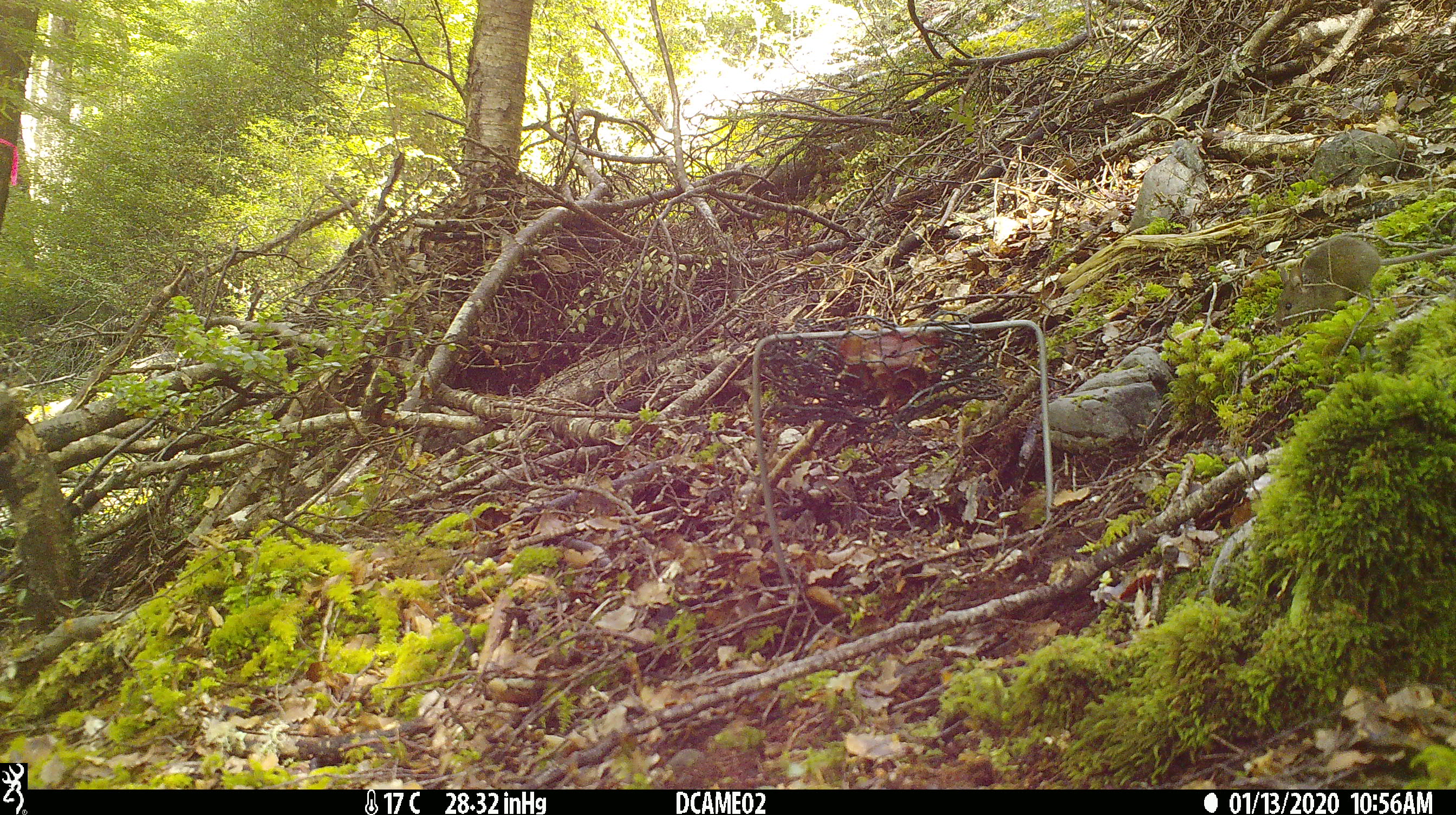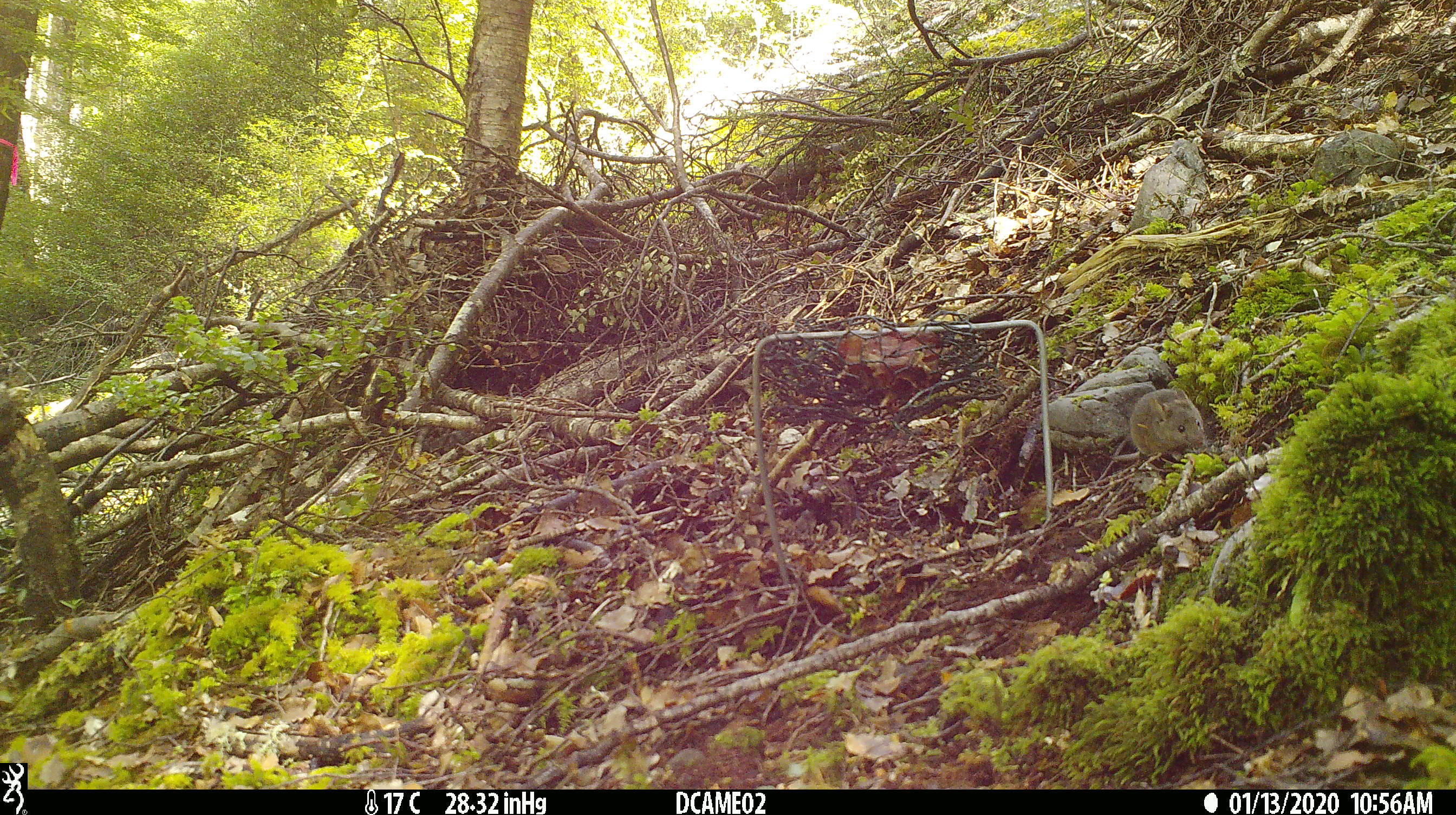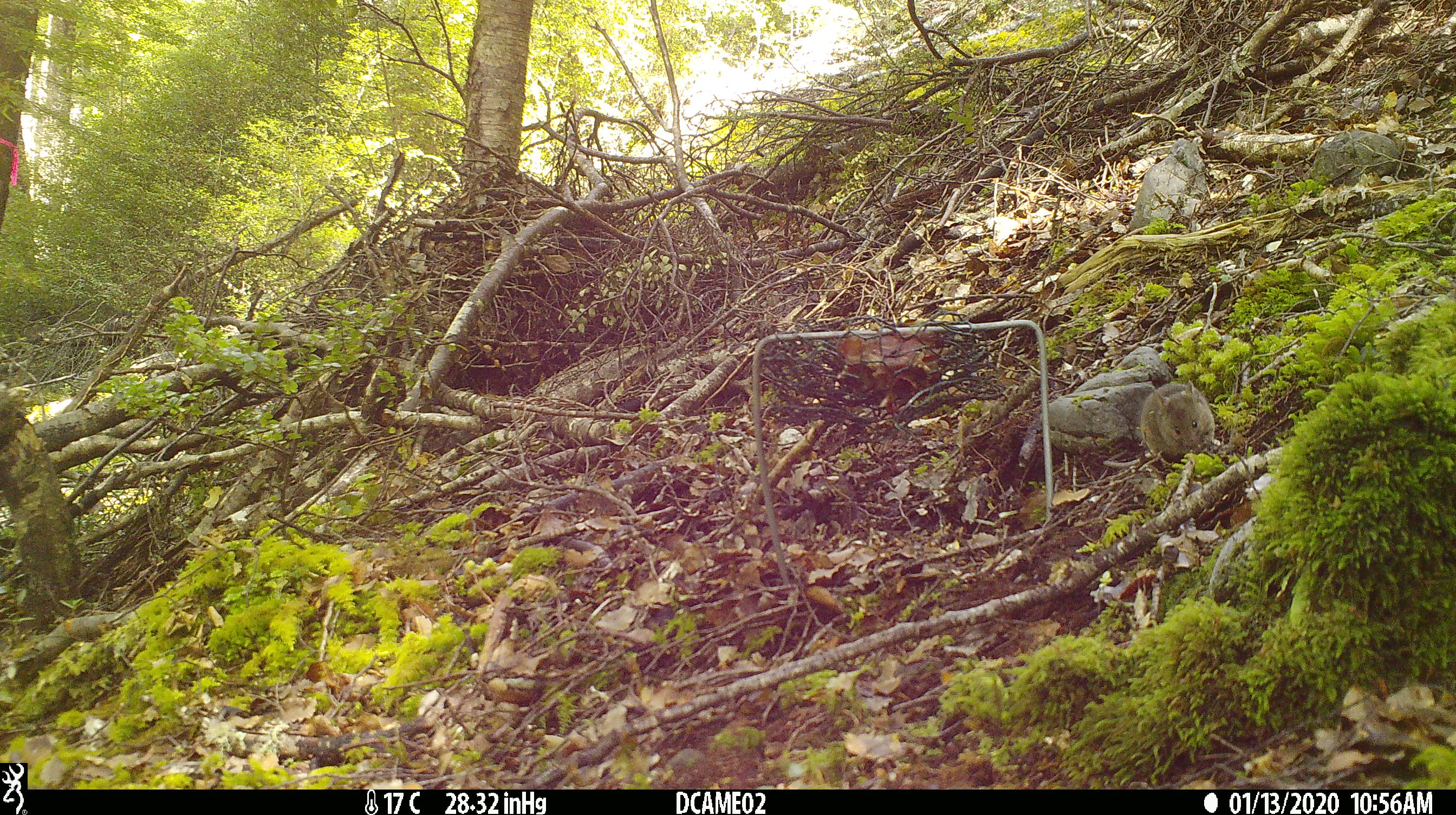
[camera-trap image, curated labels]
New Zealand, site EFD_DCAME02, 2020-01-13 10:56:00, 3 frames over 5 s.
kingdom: Animalia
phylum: Chordata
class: Mammalia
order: Rodentia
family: Muridae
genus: Mus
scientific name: Mus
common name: mouse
Mouse (Mus).